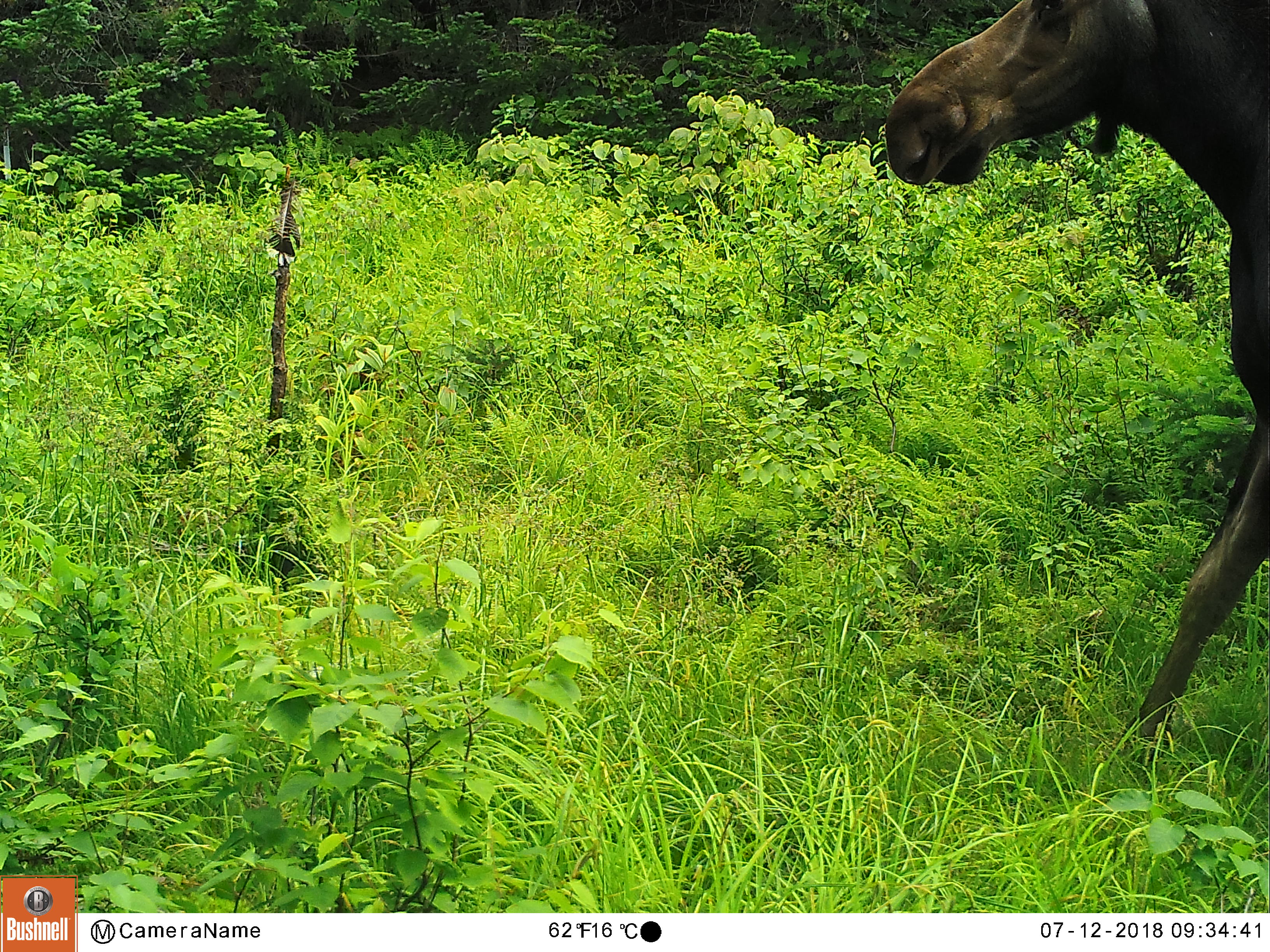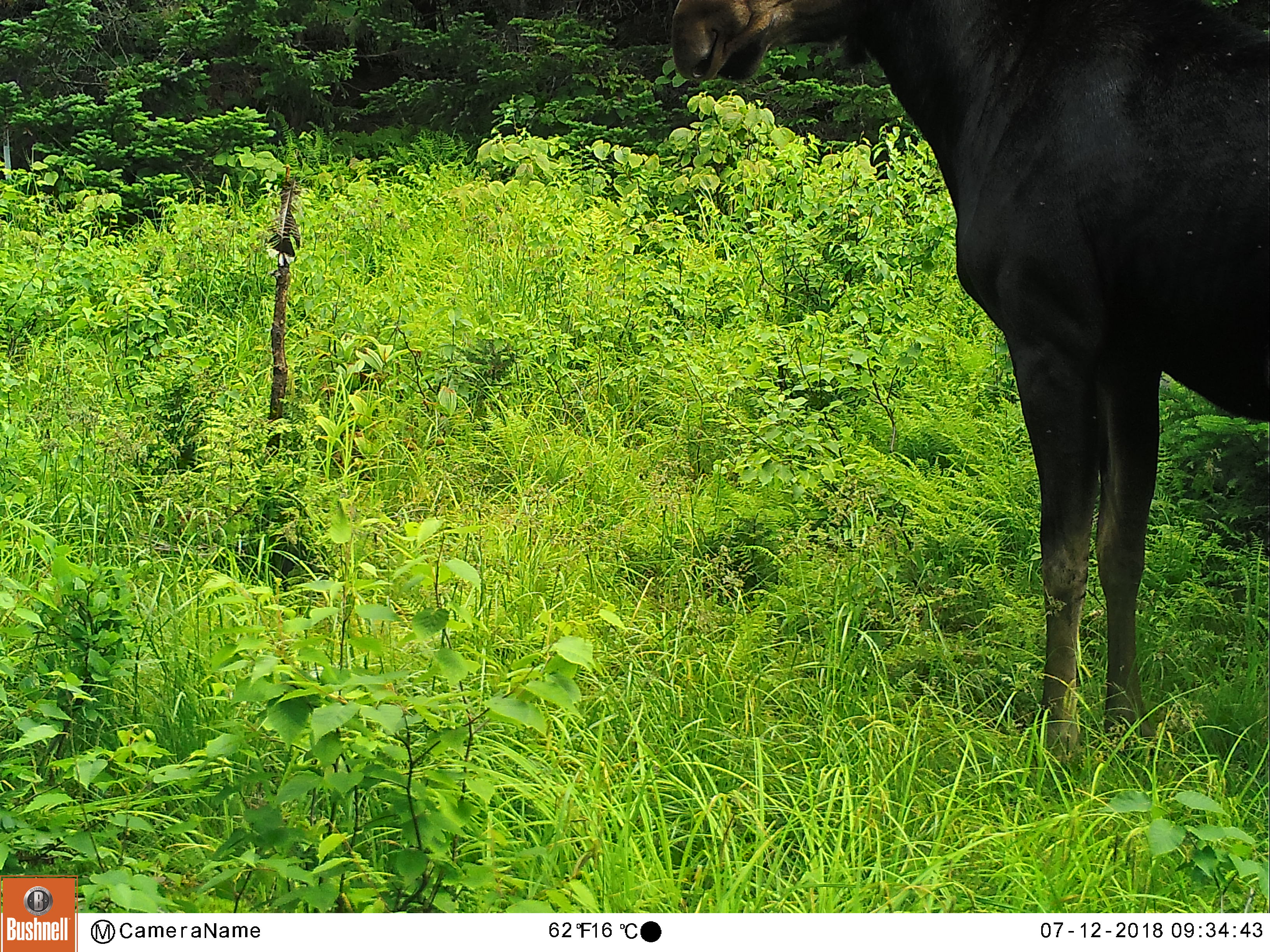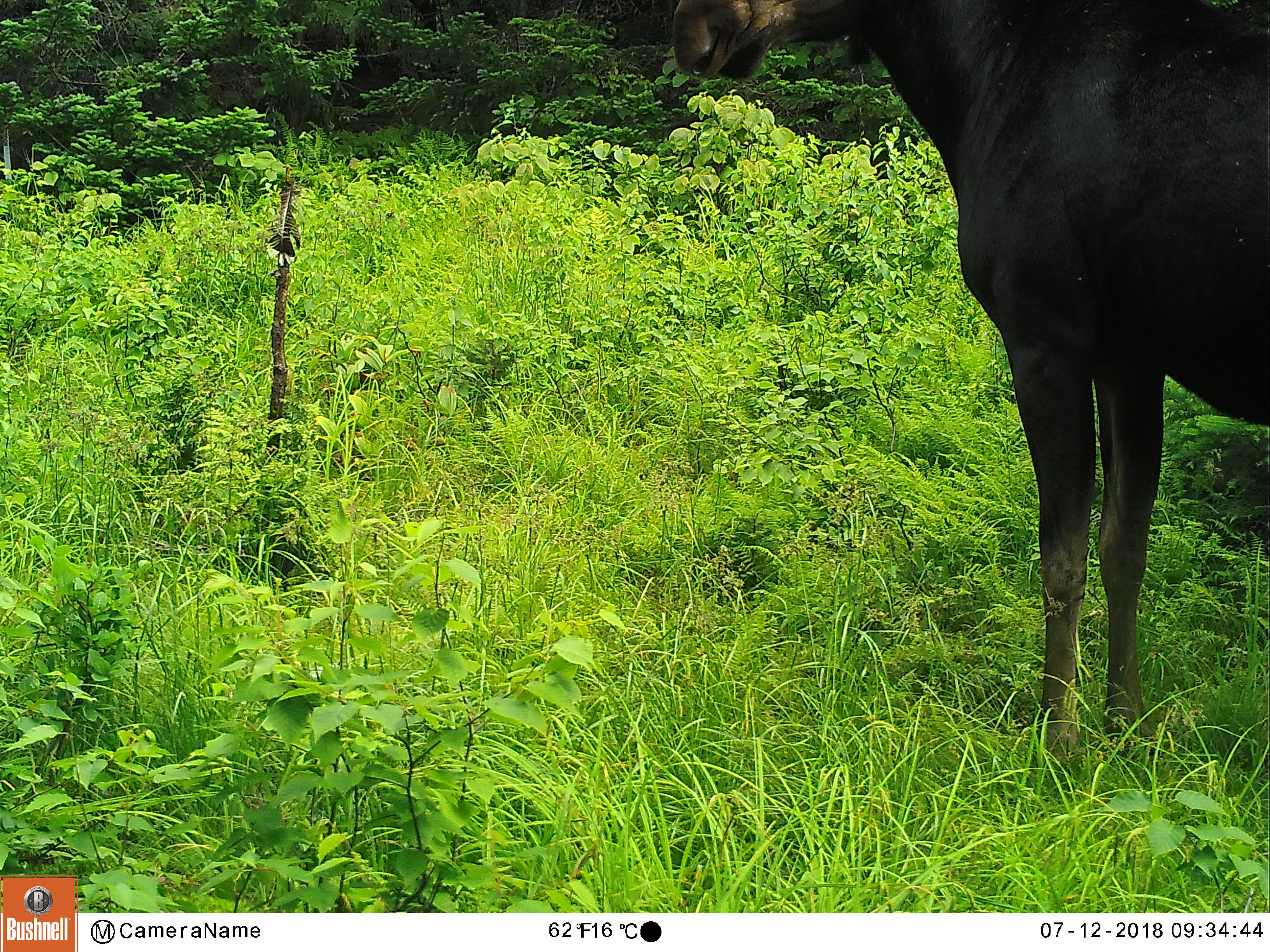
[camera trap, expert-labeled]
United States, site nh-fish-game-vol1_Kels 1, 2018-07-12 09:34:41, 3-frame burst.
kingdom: Animalia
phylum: Chordata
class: Mammalia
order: Artiodactyla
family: Cervidae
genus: Alces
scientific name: Alces alces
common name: moose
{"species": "moose (Alces alces)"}